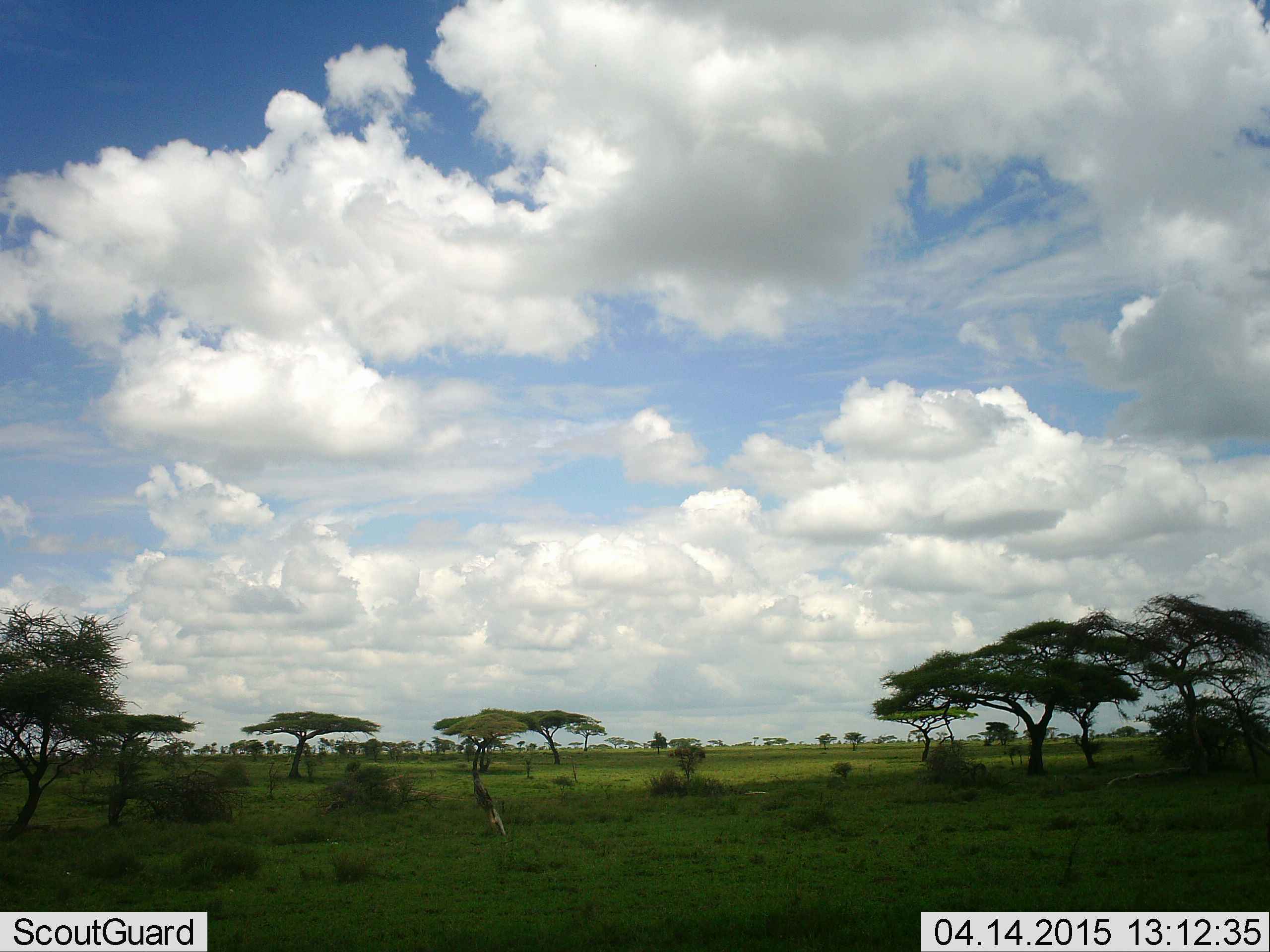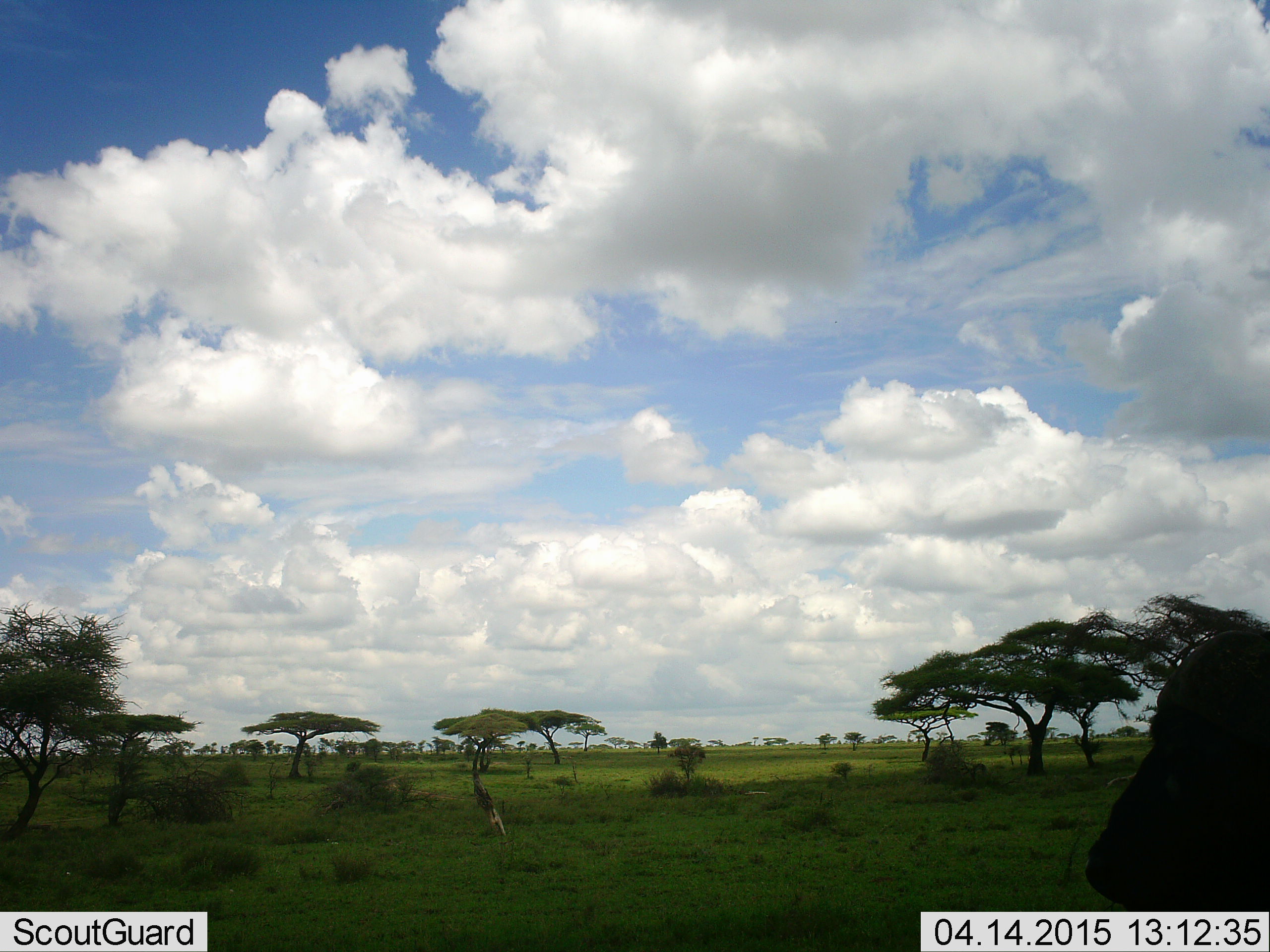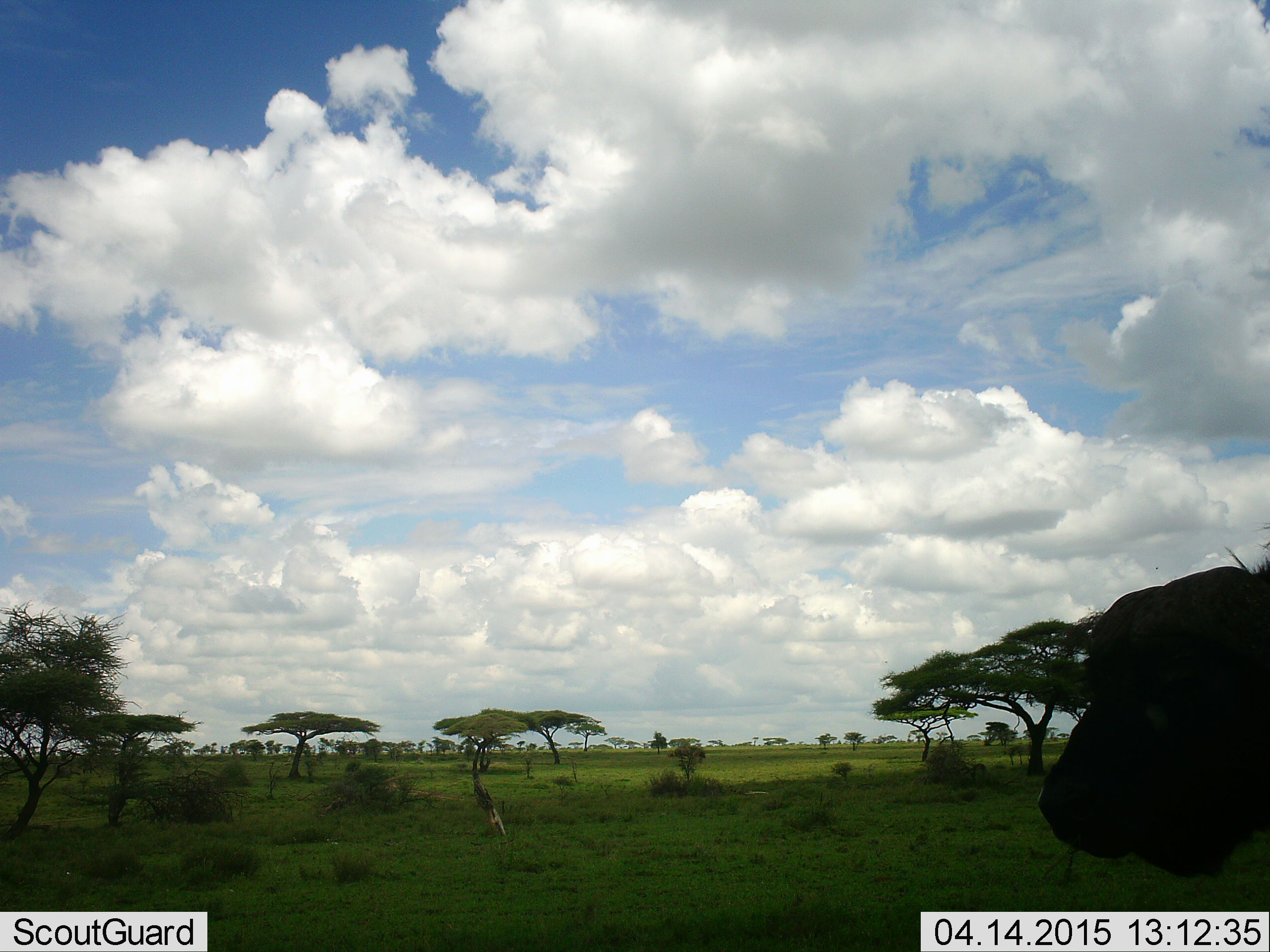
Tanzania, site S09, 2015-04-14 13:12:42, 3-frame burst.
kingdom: Animalia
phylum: Chordata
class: Mammalia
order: Artiodactyla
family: Bovidae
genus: Syncerus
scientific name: Syncerus caffer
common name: cape buffalo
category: buffalo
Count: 1.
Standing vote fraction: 70%.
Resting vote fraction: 0%.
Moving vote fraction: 50%.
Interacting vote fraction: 0%.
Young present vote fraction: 0%.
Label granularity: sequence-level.